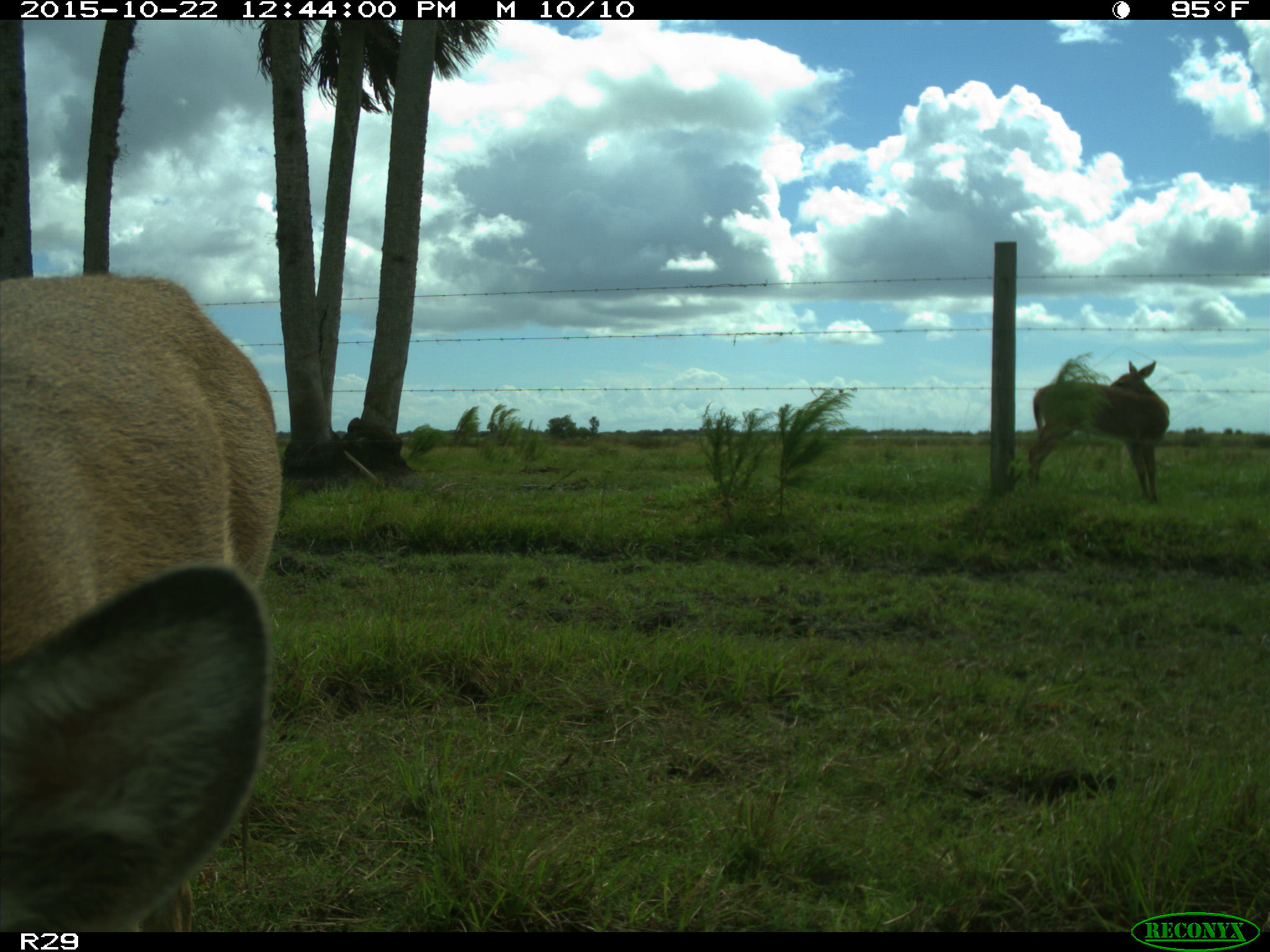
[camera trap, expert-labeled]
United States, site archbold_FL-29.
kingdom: Animalia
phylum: Chordata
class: Mammalia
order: Artiodactyla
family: Cervidae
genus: Odocoileus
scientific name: Odocoileus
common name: deer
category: unidentified deer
Unidentified deer (deer) (Odocoileus).